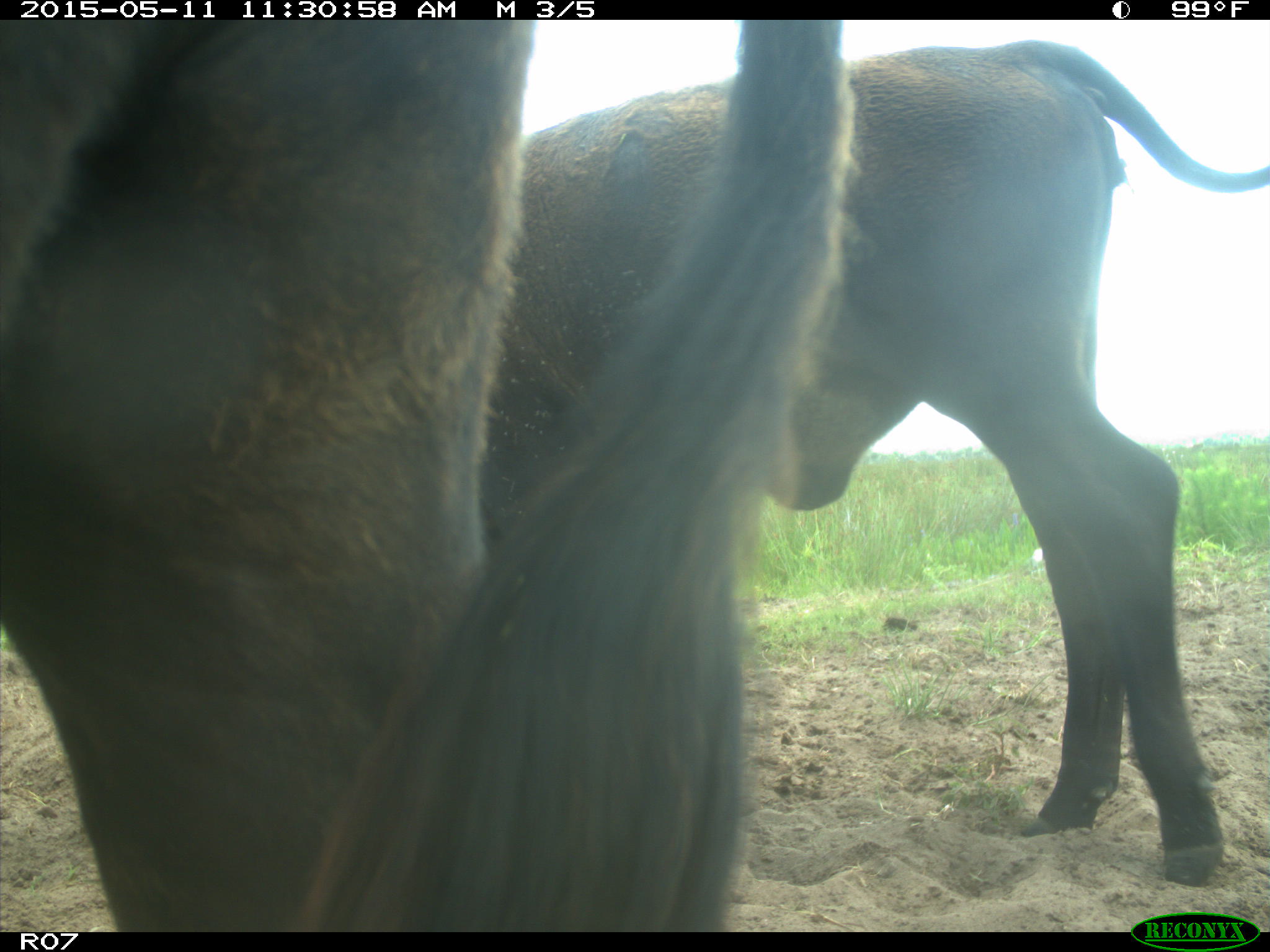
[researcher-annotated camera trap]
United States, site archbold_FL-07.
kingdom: Animalia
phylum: Chordata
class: Mammalia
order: Artiodactyla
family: Bovidae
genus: Bos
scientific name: Bos taurus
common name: domestic cow